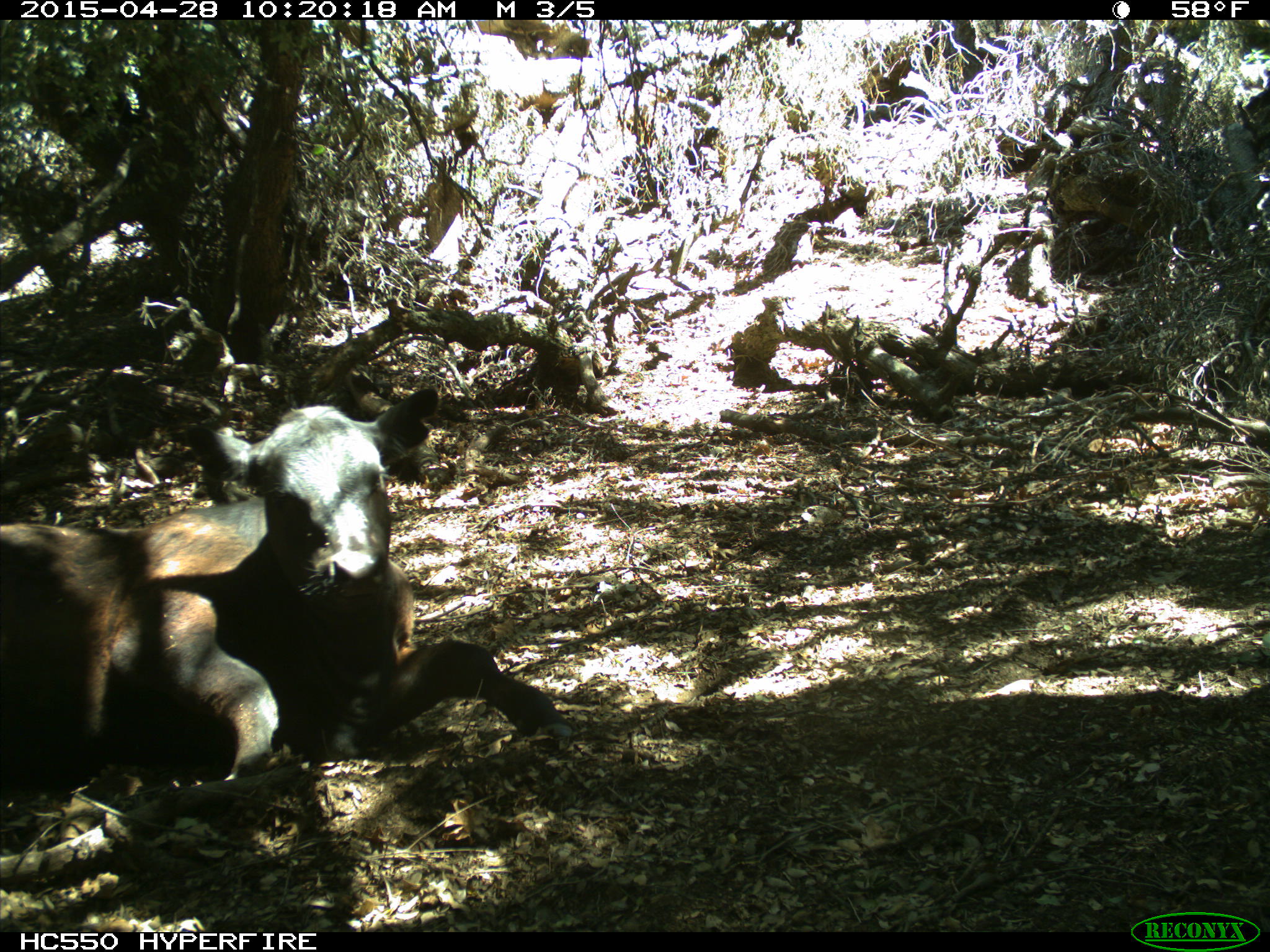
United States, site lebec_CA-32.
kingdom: Animalia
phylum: Chordata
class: Mammalia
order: Artiodactyla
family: Bovidae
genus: Bos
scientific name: Bos taurus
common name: domestic cow